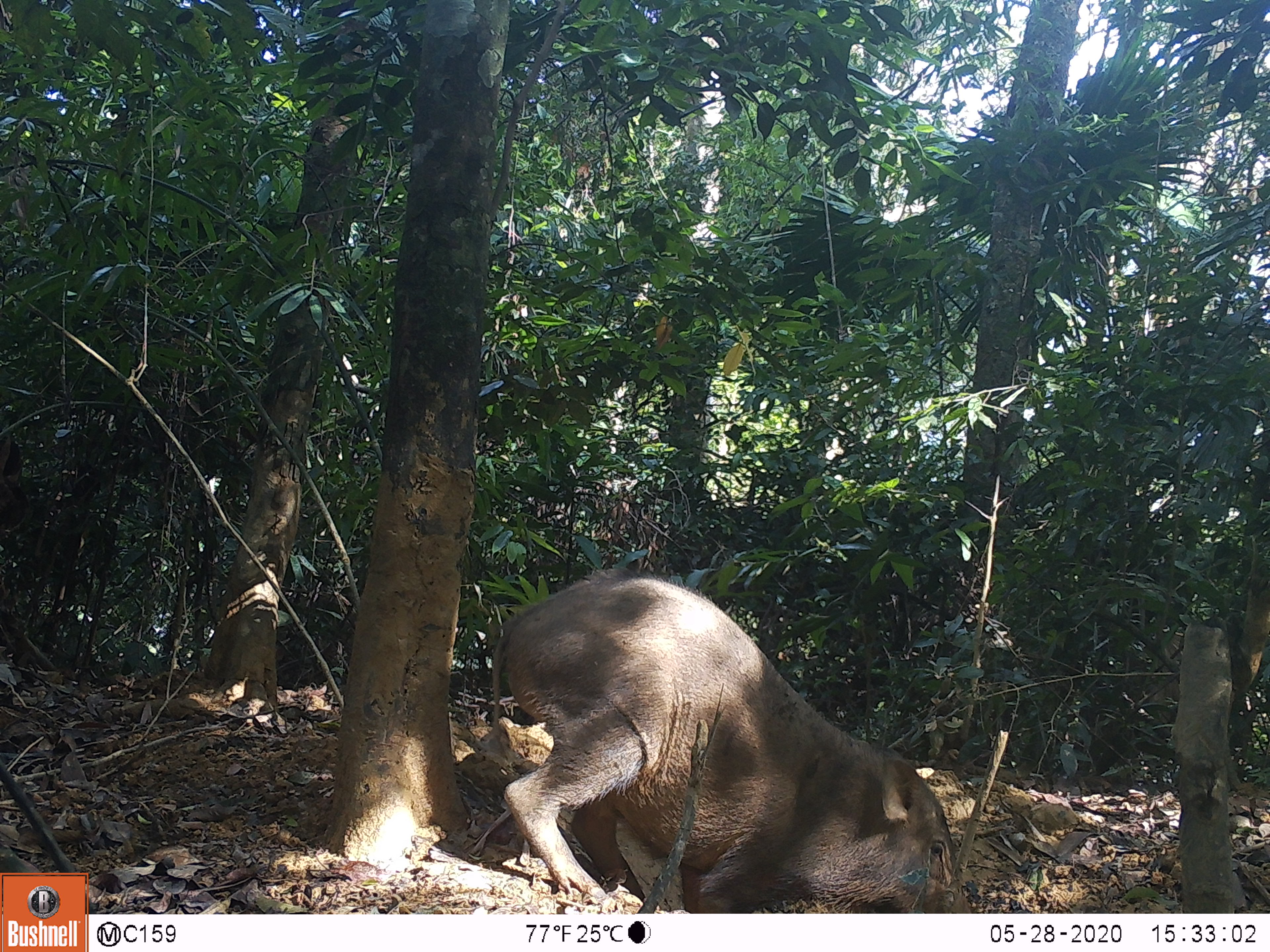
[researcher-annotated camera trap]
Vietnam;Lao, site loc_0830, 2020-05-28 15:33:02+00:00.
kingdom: Animalia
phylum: Chordata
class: Mammalia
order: Artiodactyla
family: Suidae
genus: Sus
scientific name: Sus scrofa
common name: eurasian wild pig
Eurasian wild pig (Sus scrofa). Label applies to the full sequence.